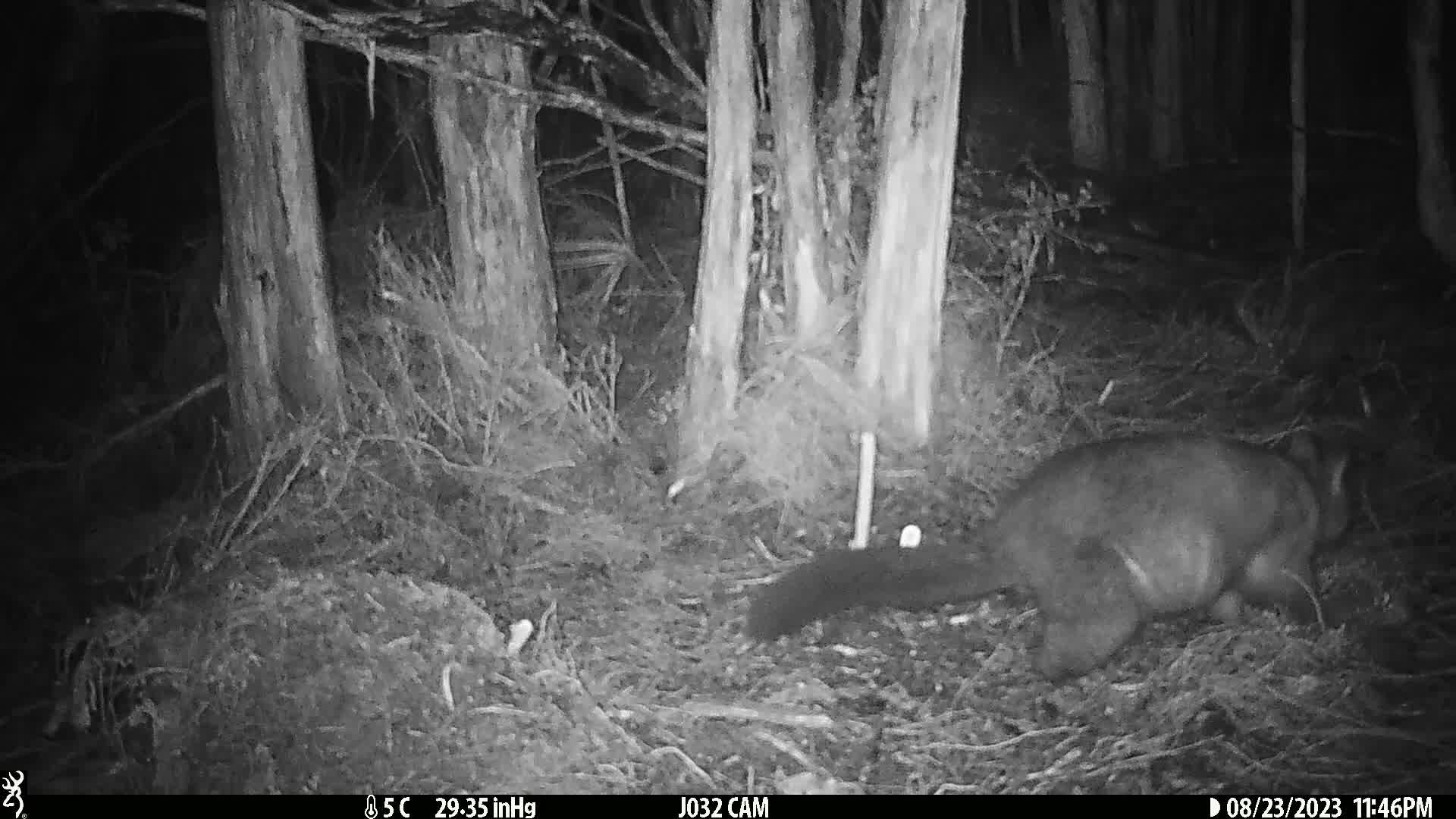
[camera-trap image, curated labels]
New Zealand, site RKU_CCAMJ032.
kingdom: Animalia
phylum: Chordata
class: Mammalia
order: Diprotodontia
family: Phalangeridae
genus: Trichosurus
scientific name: Trichosurus vulpecula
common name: common brushtail possum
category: possum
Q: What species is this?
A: Possum (common brushtail possum) (Trichosurus vulpecula).